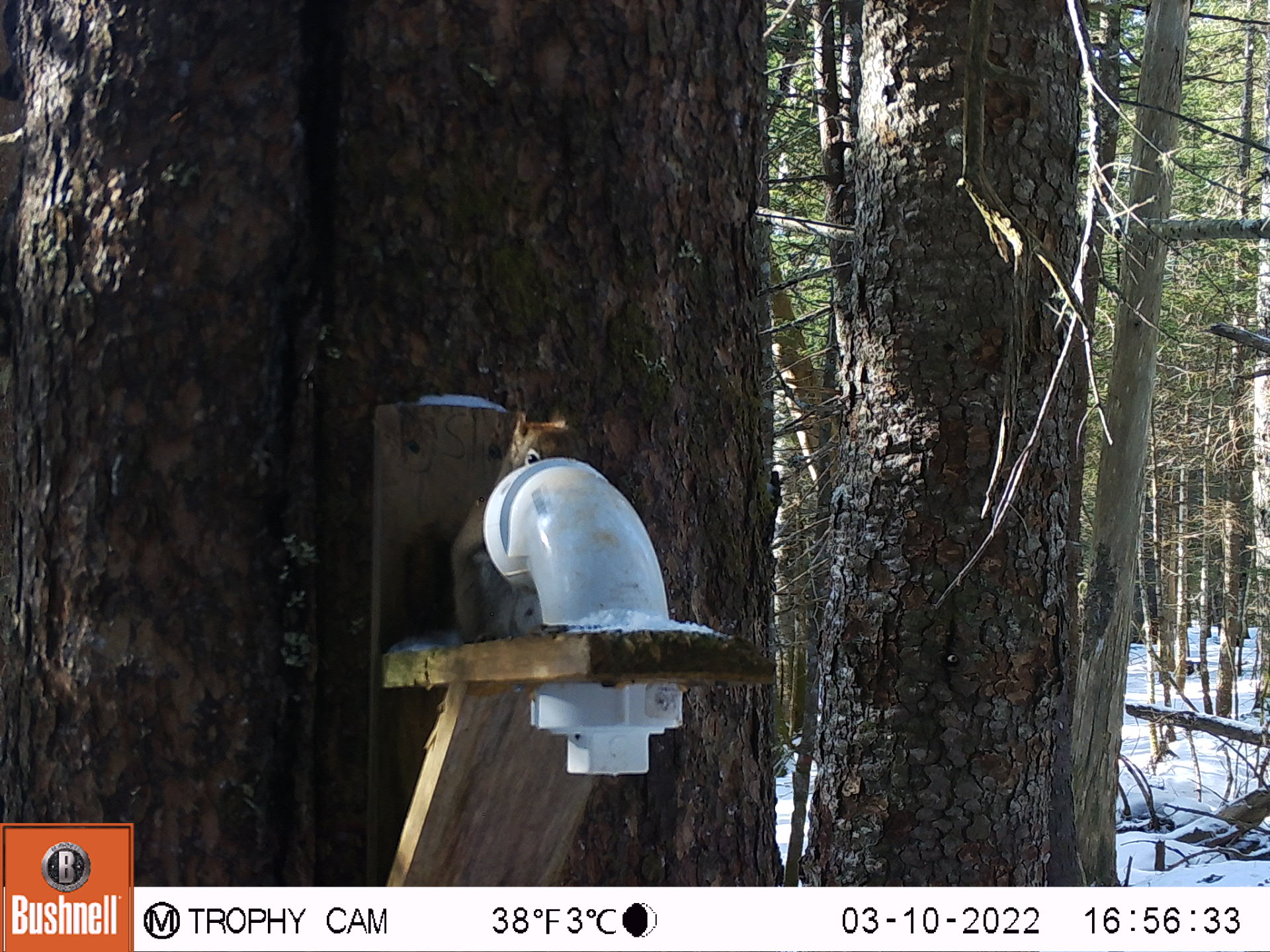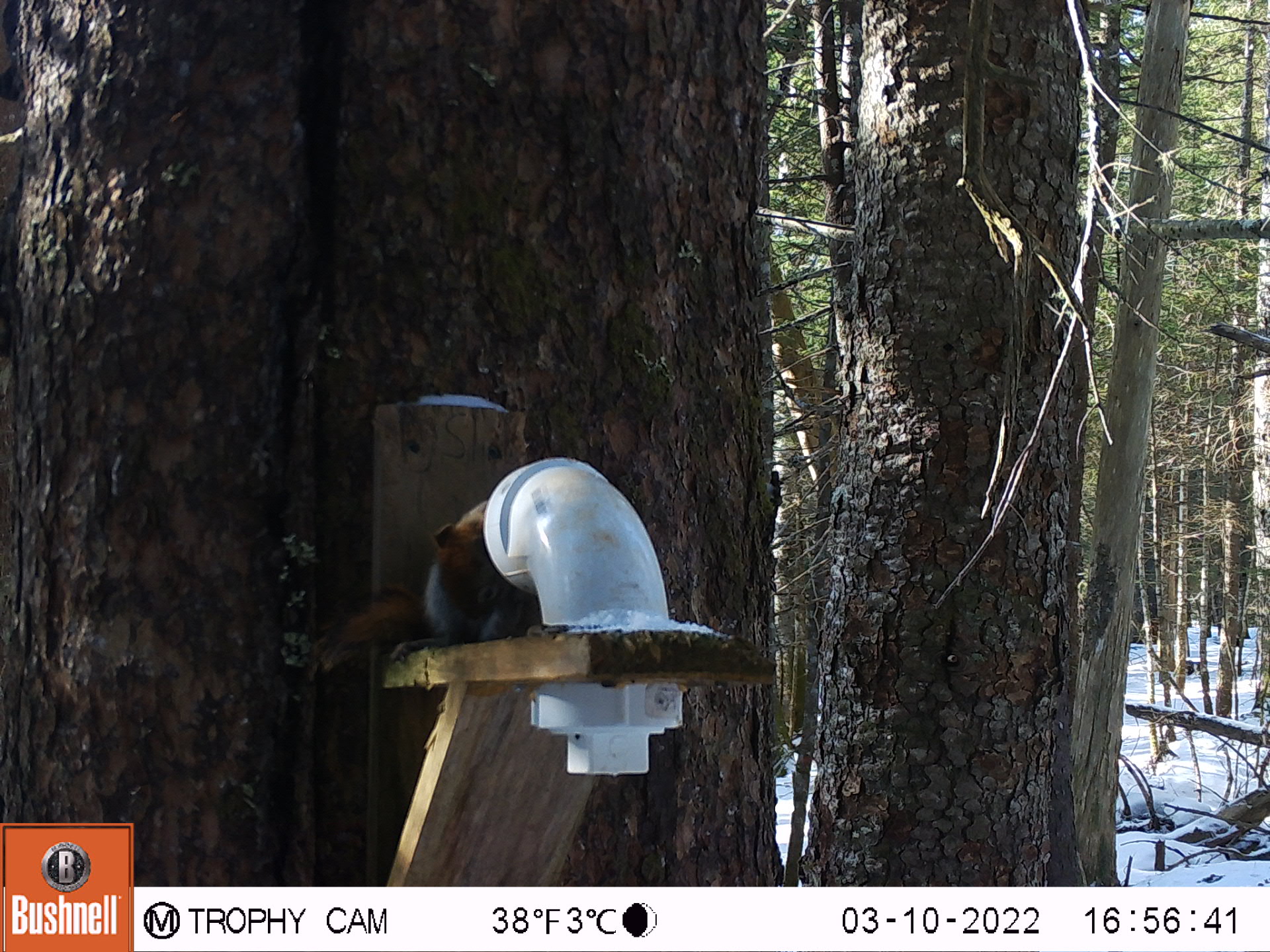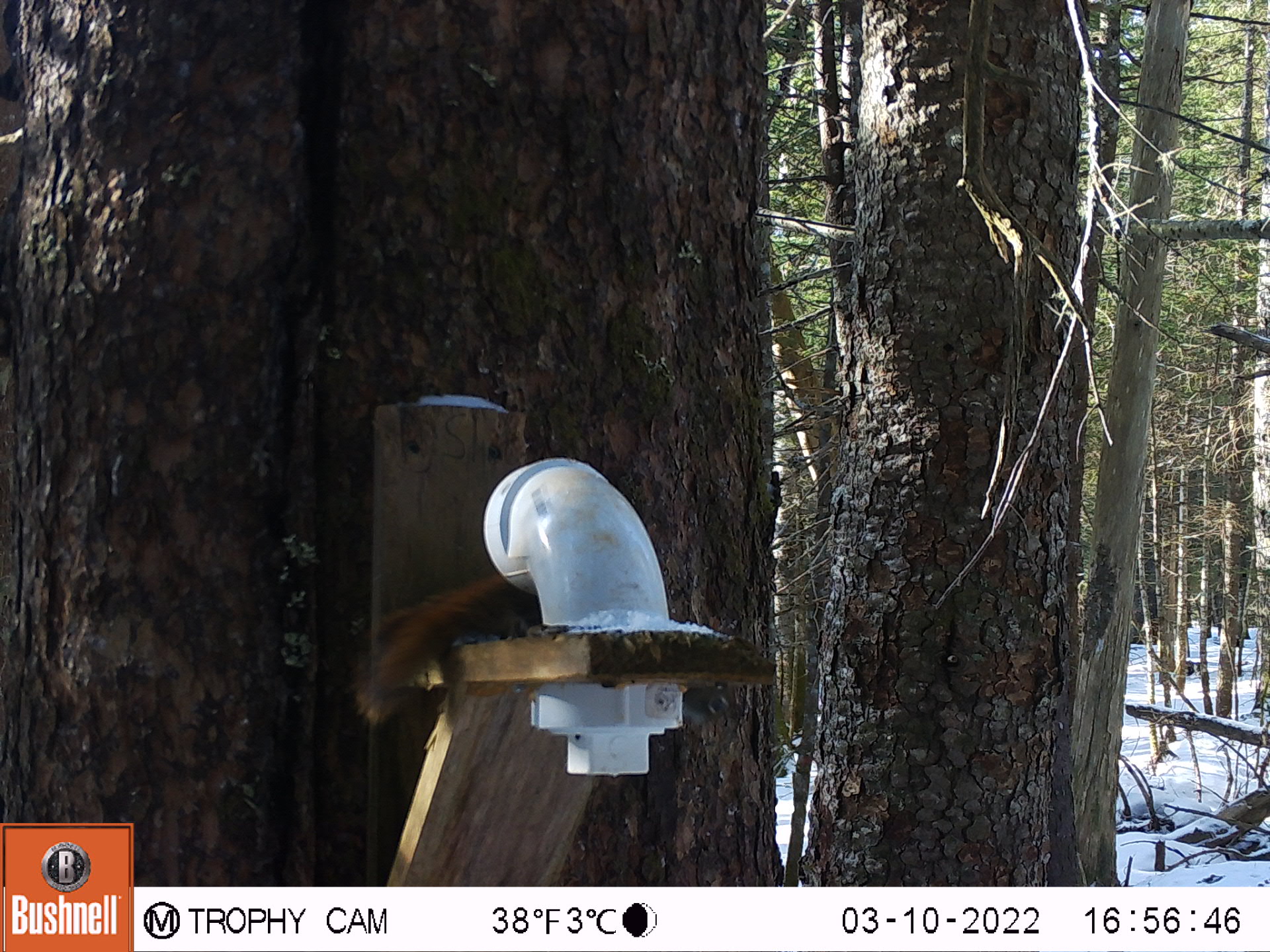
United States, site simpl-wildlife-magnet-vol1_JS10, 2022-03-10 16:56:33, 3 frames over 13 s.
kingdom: Animalia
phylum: Chordata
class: Mammalia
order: Rodentia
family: Sciuridae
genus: Tamiasciurus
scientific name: Tamiasciurus hudsonicus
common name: red squirrel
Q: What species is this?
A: Red squirrel (Tamiasciurus hudsonicus).